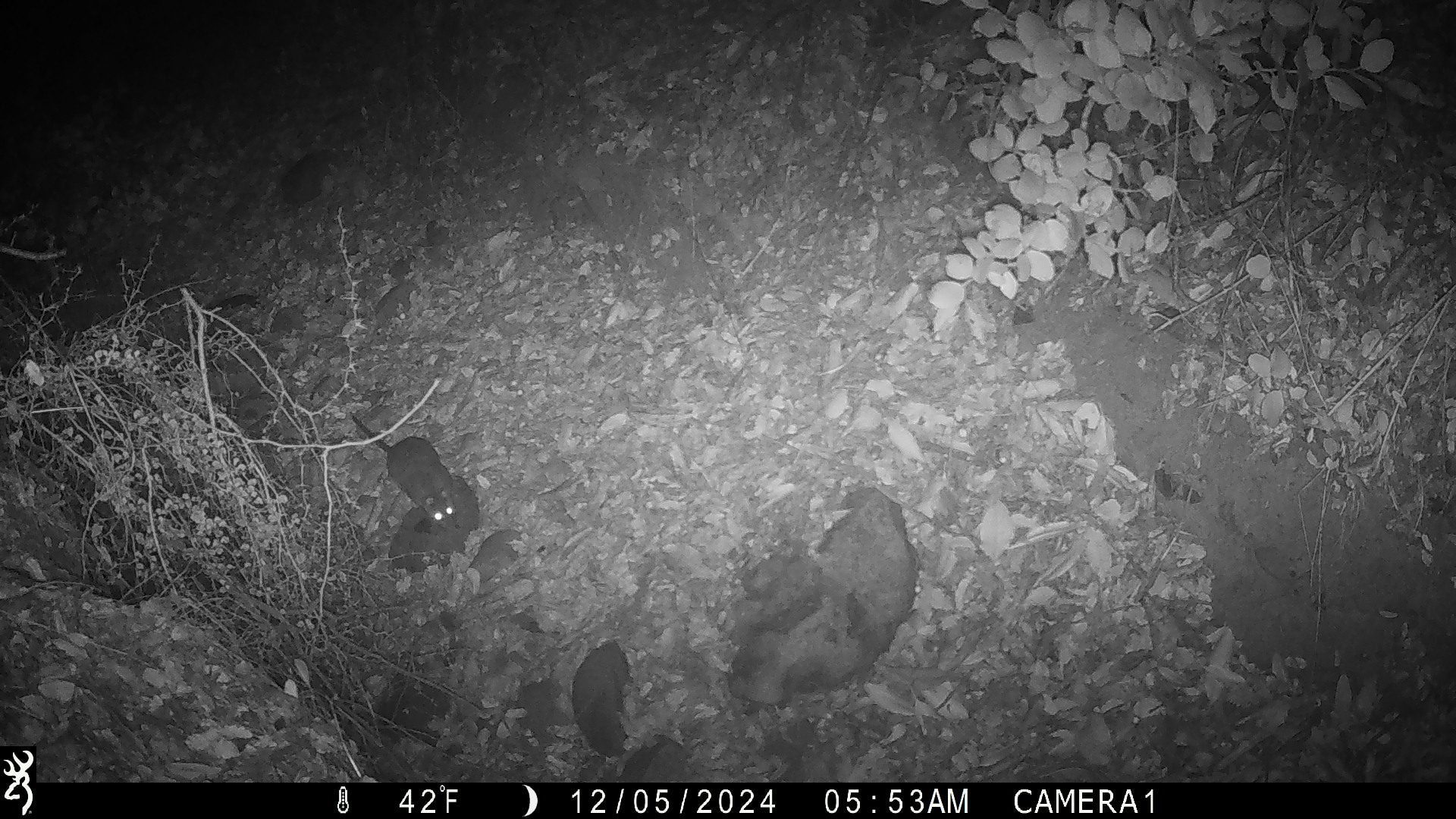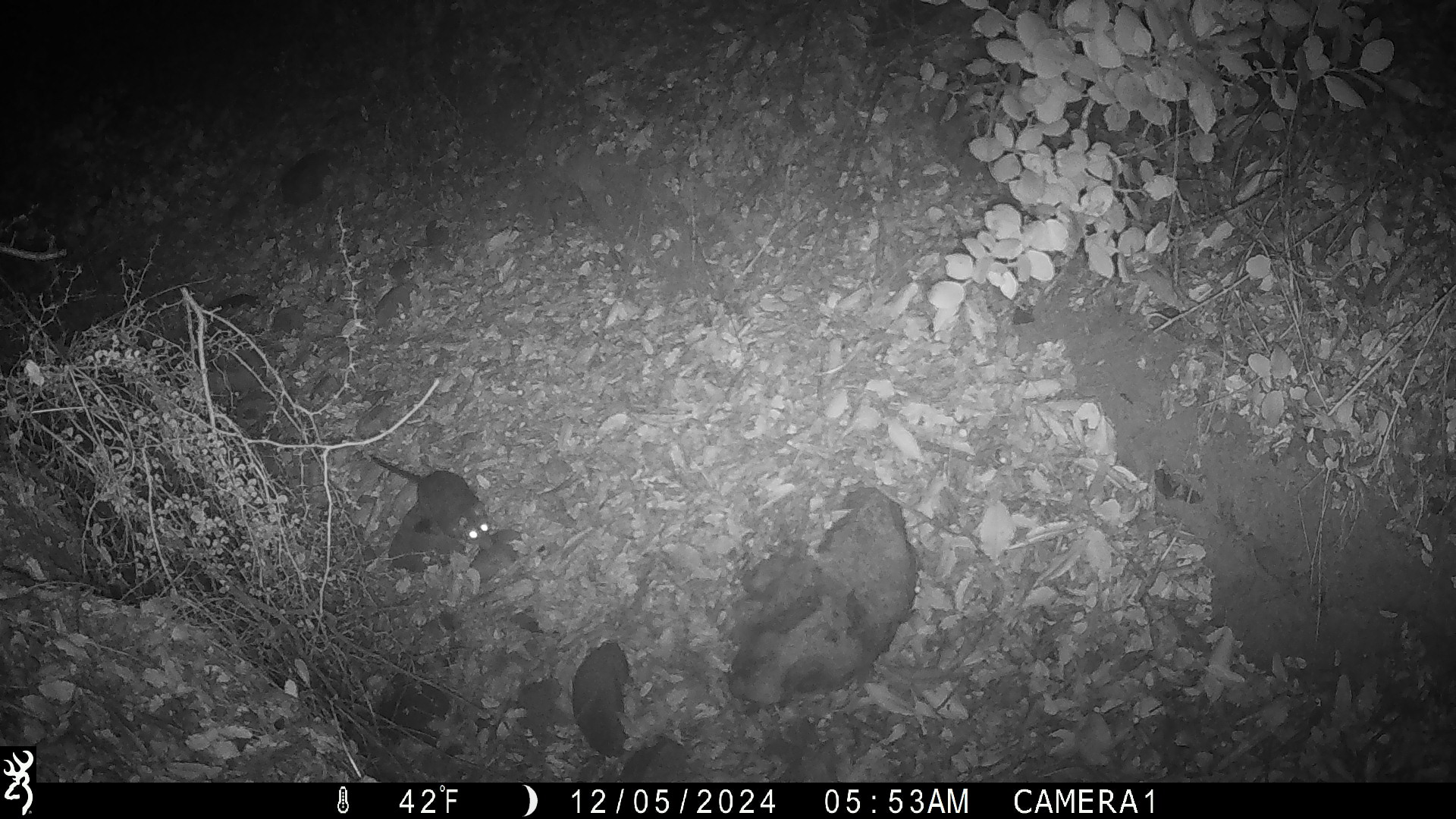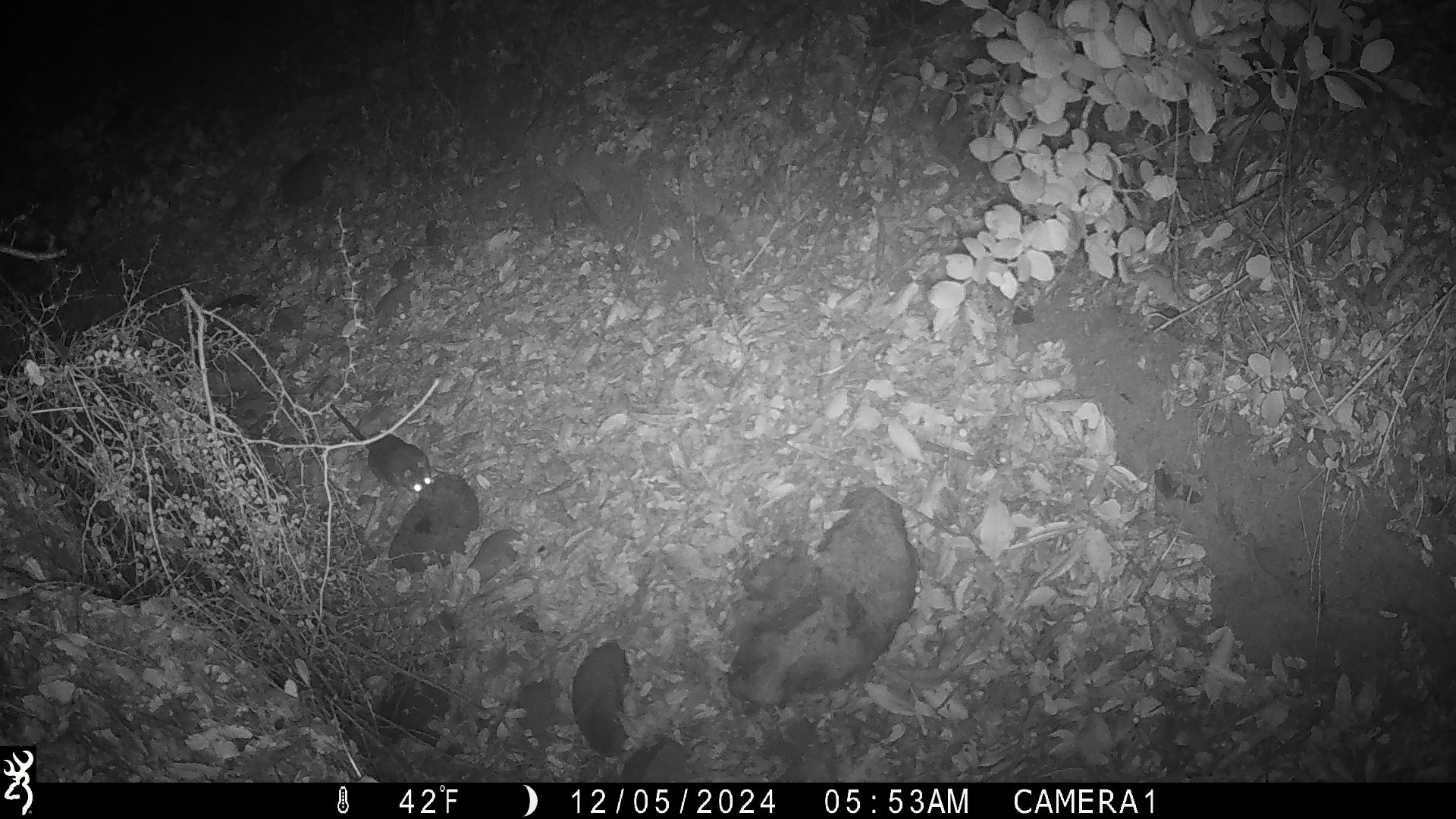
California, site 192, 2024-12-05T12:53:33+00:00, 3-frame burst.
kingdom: Animalia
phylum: Chordata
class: Mammalia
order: Rodentia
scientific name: Rodentia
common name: mouse or rat